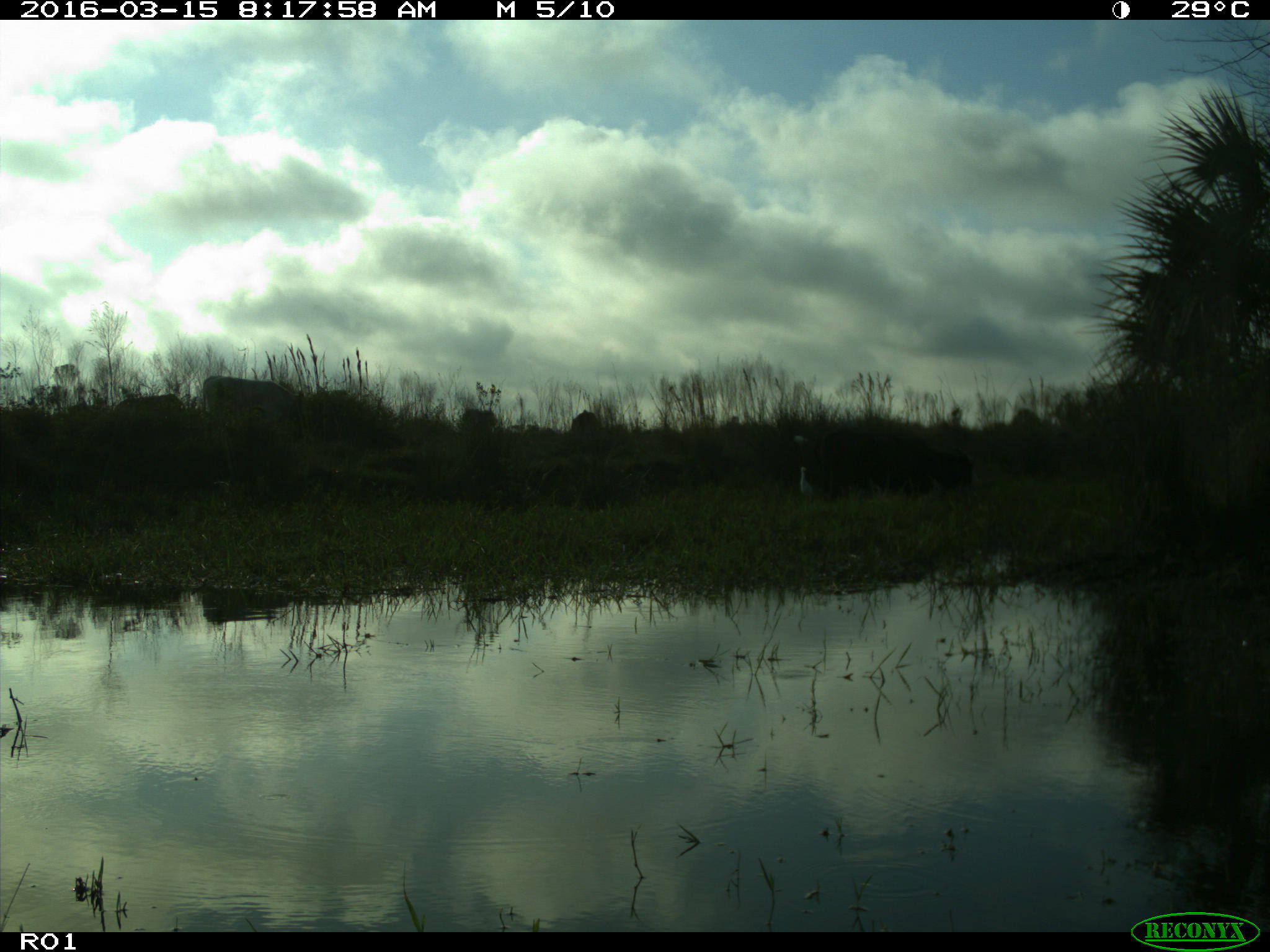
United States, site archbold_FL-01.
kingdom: Animalia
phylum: Chordata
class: Mammalia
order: Artiodactyla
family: Bovidae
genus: Bos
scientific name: Bos taurus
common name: domestic cow